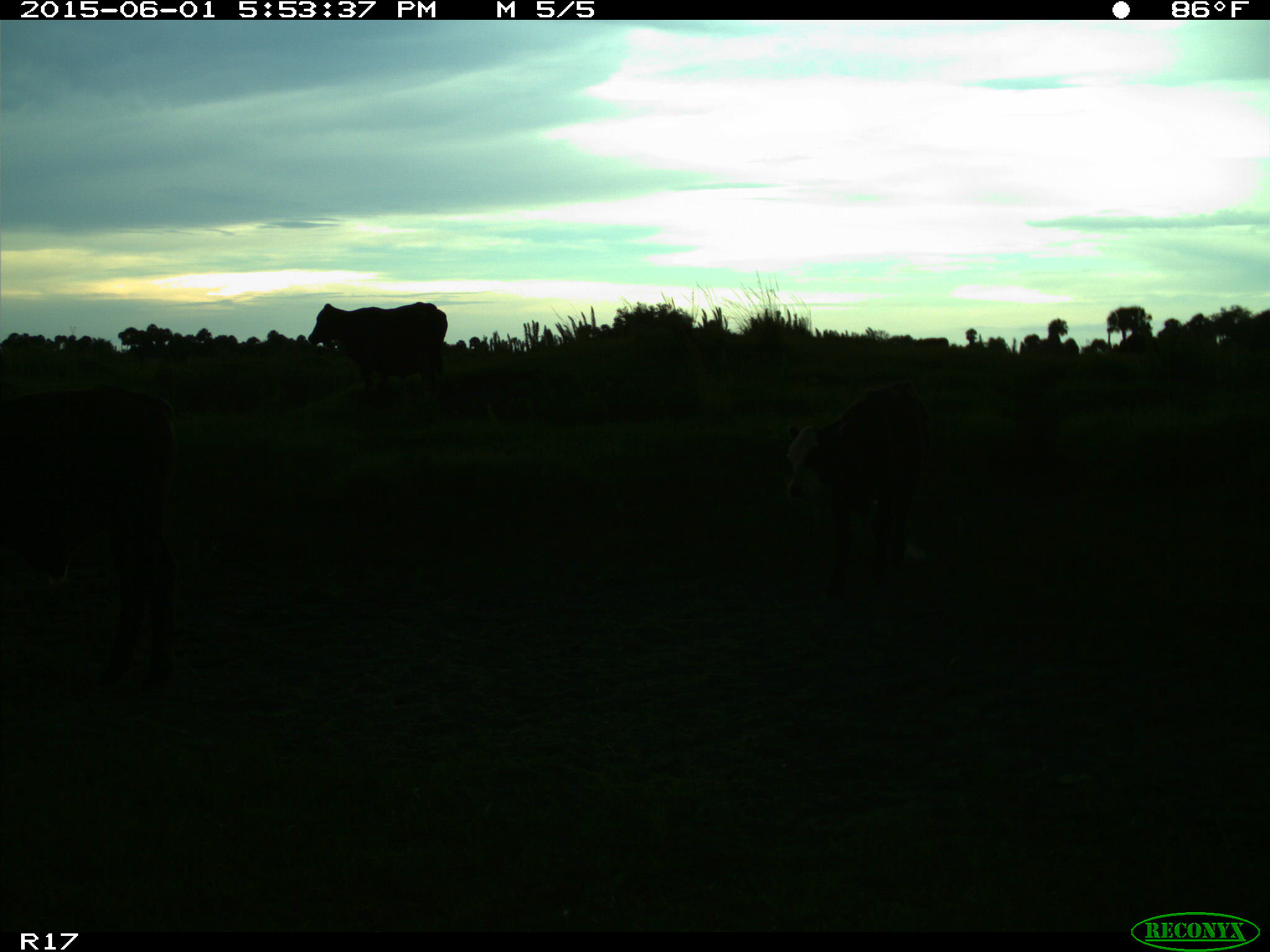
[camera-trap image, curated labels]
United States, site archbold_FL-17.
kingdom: Animalia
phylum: Chordata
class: Mammalia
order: Artiodactyla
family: Bovidae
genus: Bos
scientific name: Bos taurus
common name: domestic cow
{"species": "Bos taurus (domestic cow)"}